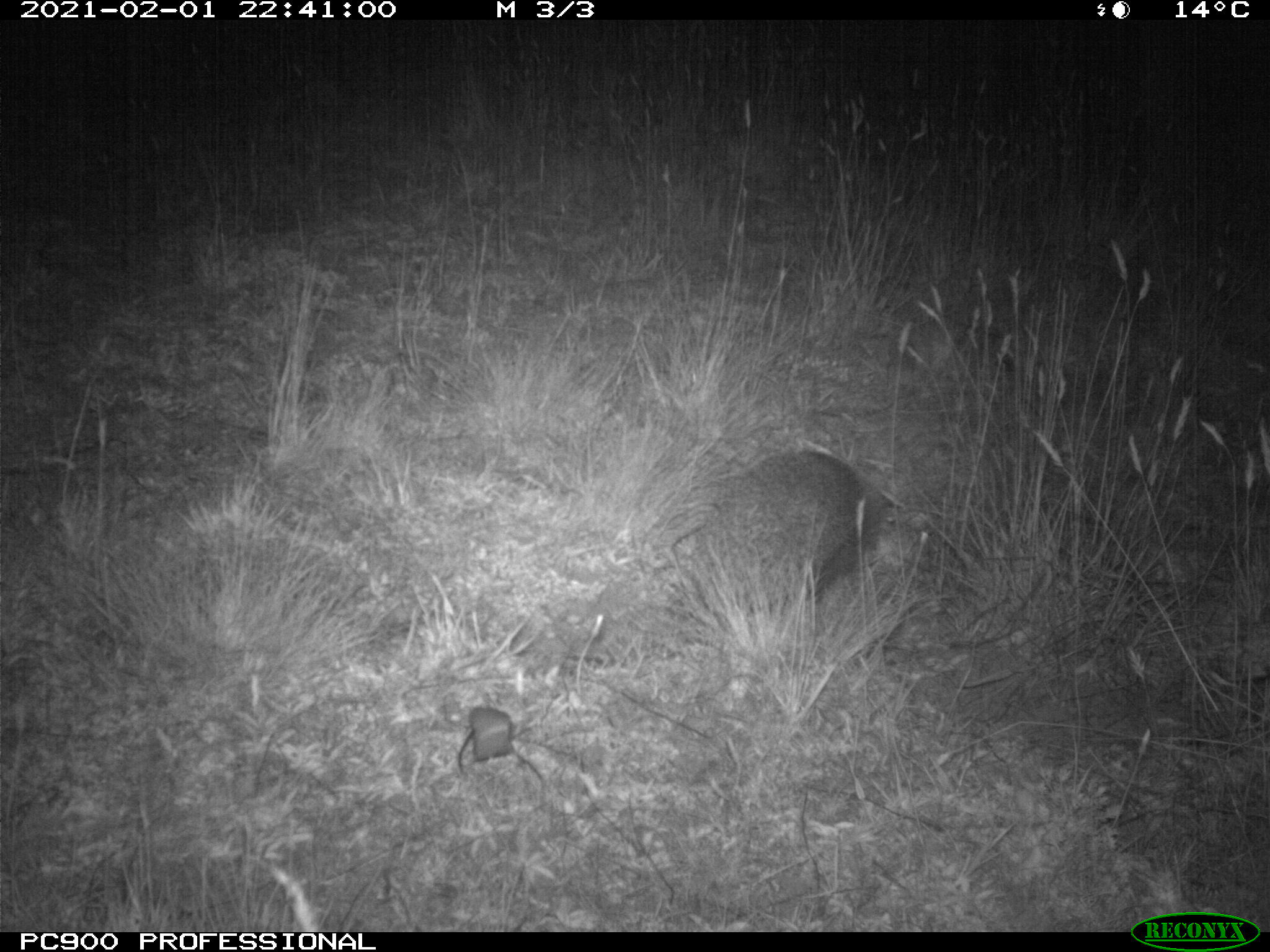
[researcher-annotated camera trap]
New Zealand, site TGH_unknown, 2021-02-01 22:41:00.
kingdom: Animalia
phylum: Chordata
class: Mammalia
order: Eulipotyphla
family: Erinaceidae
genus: Erinaceus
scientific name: Erinaceus europaeus europaeus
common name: european hedgehog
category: hedgehog